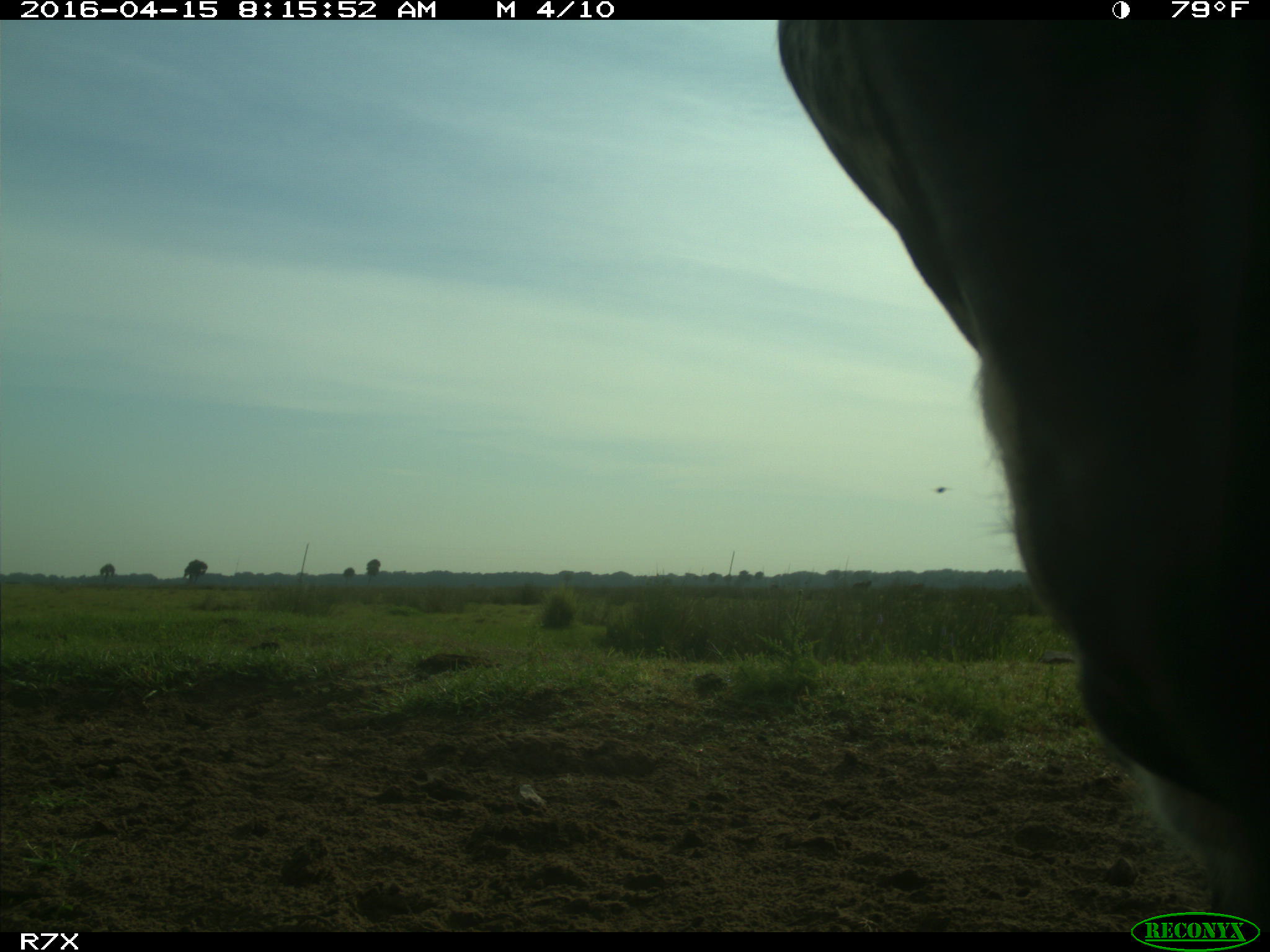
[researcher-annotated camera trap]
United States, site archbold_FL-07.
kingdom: Animalia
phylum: Chordata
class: Mammalia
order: Artiodactyla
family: Bovidae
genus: Bos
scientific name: Bos taurus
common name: domestic cow